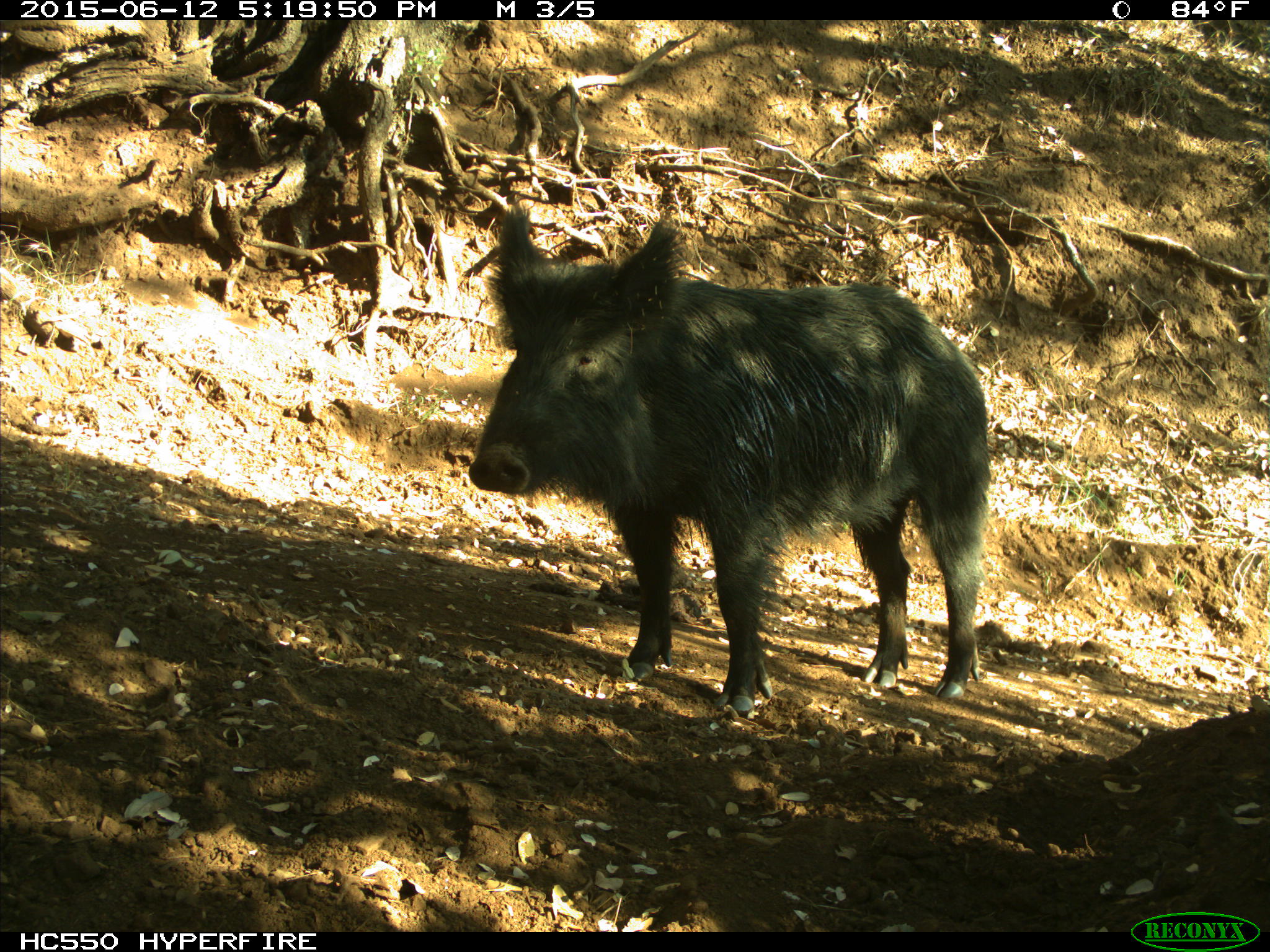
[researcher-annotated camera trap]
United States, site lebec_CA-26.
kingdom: Animalia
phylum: Chordata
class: Mammalia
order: Artiodactyla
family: Suidae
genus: Sus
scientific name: Sus scrofa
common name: wild boar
Sus scrofa (wild boar).